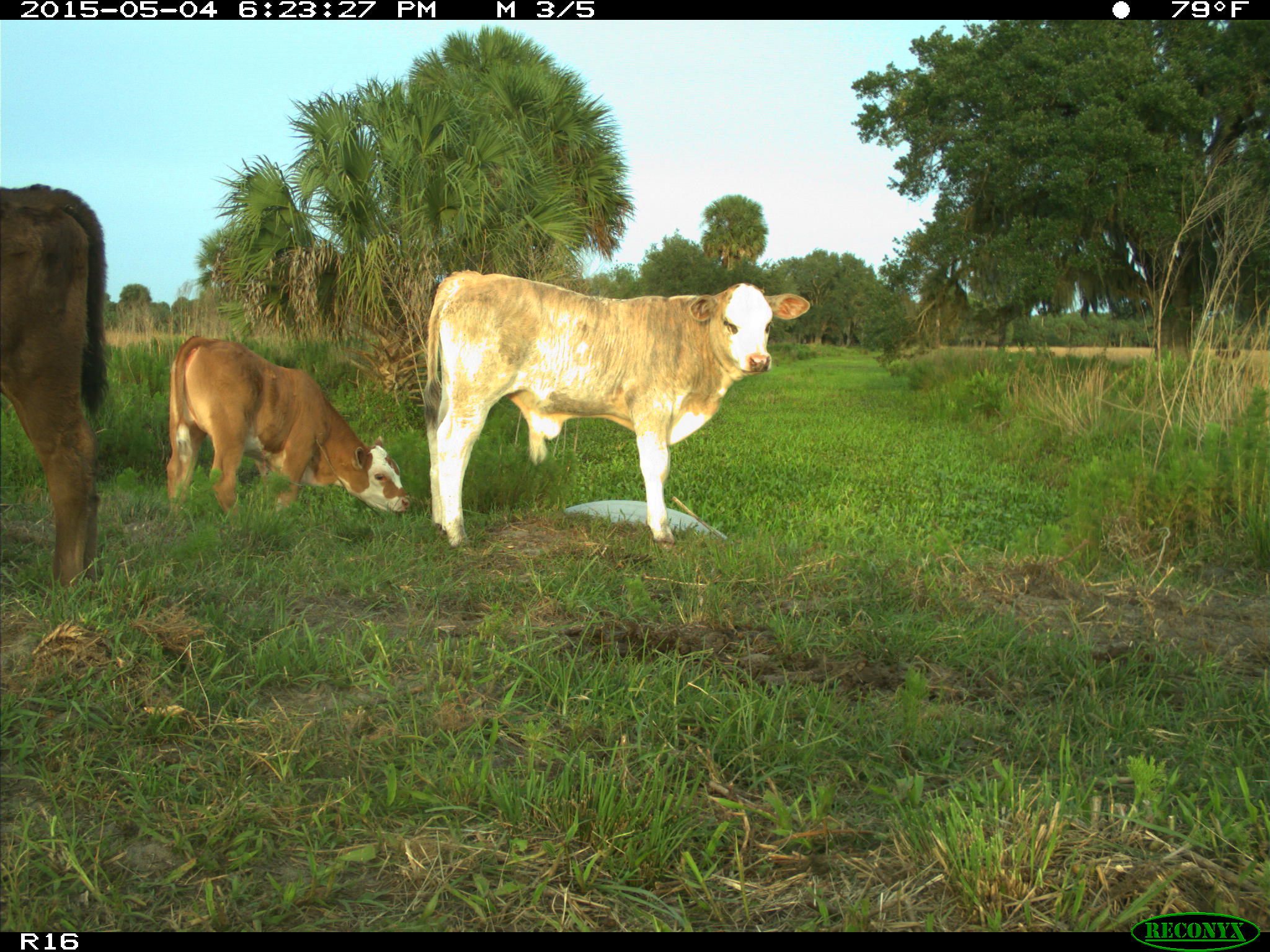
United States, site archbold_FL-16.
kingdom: Animalia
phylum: Chordata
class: Mammalia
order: Artiodactyla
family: Bovidae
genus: Bos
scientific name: Bos taurus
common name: domestic cow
Bos taurus (domestic cow).